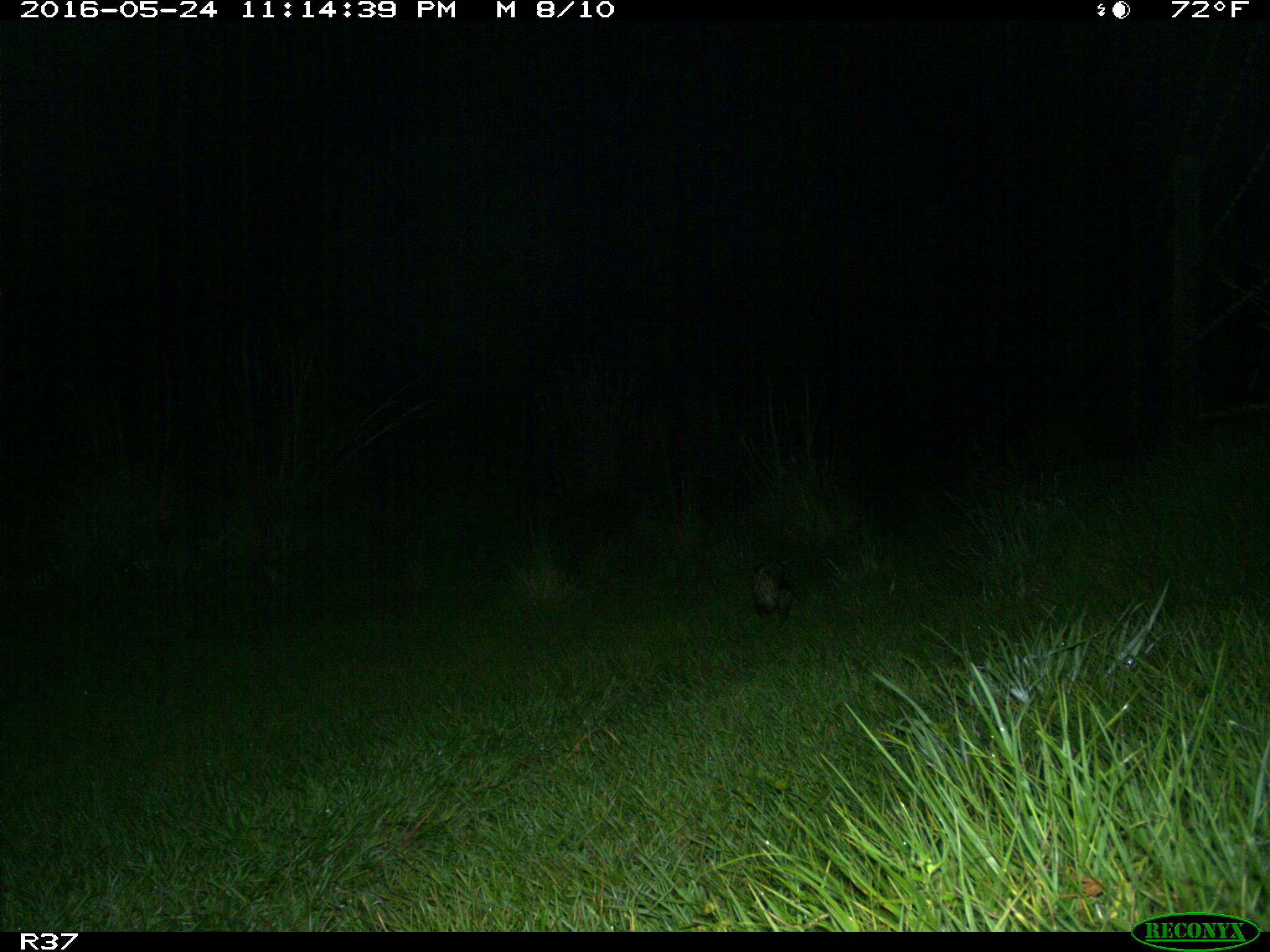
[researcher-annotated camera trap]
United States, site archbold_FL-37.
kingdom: Animalia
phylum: Chordata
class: Mammalia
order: Didelphimorphia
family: Didelphidae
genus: Didelphis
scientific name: Didelphis virginiana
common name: virginia opossum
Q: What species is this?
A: Didelphis virginiana (virginia opossum).